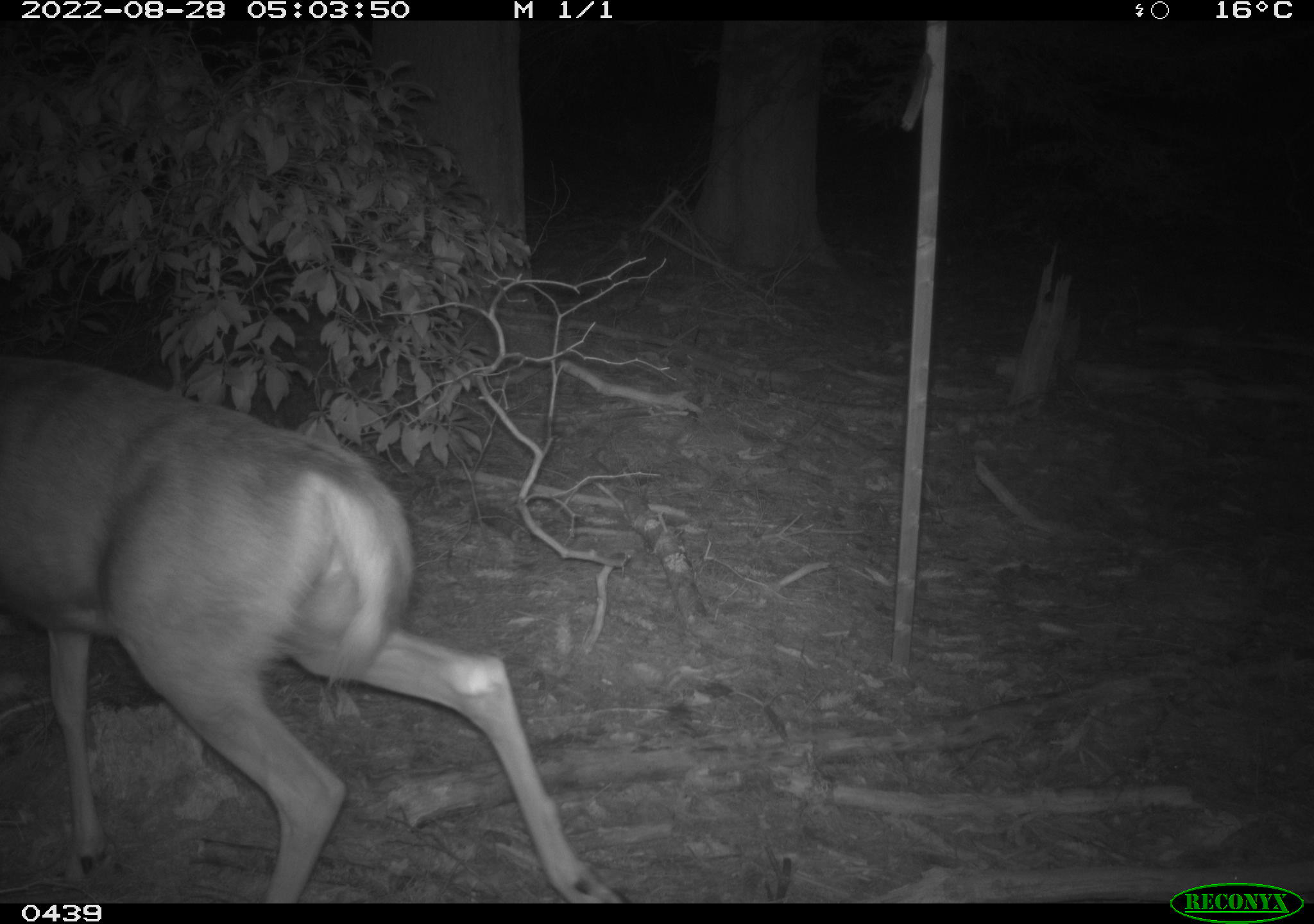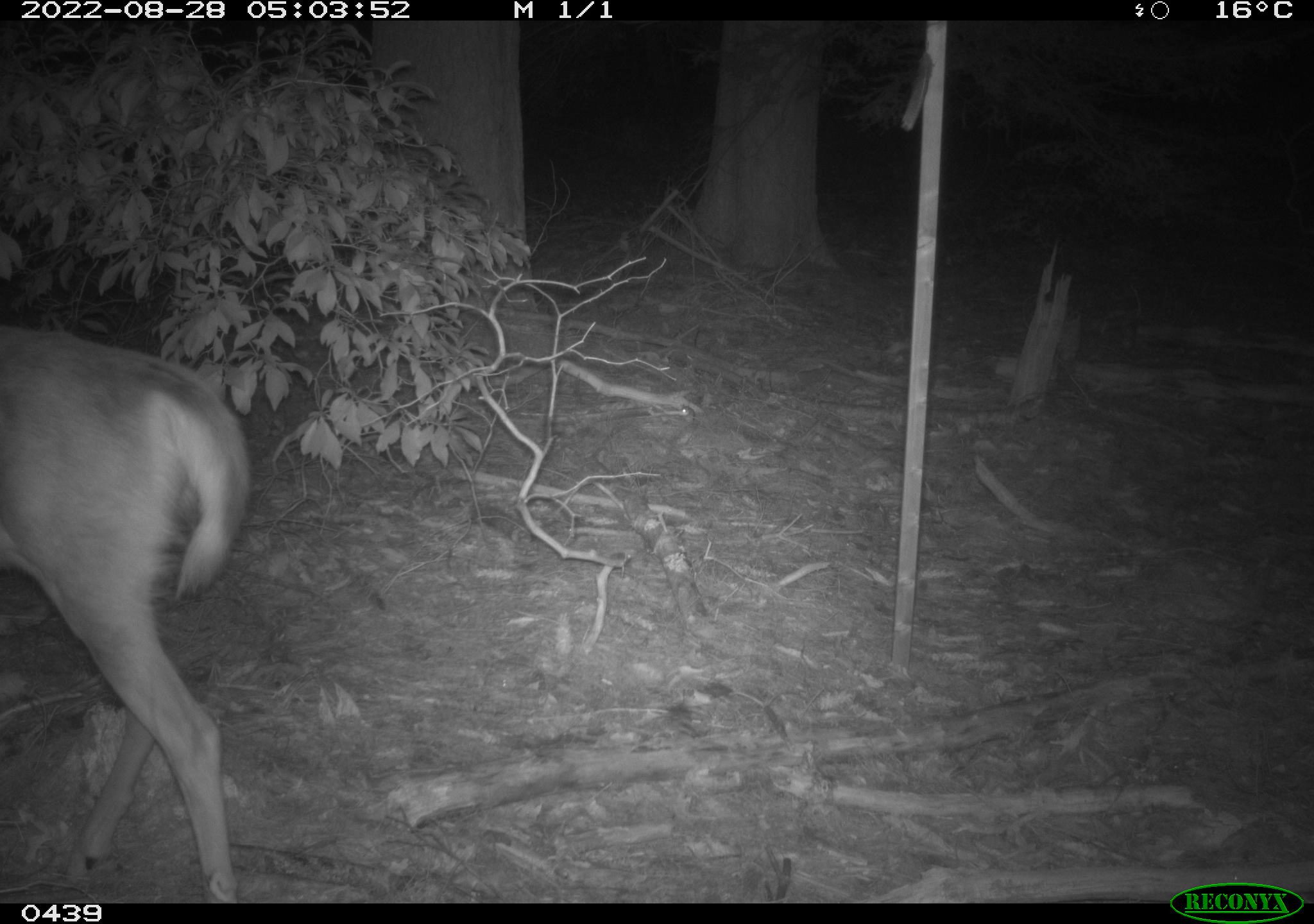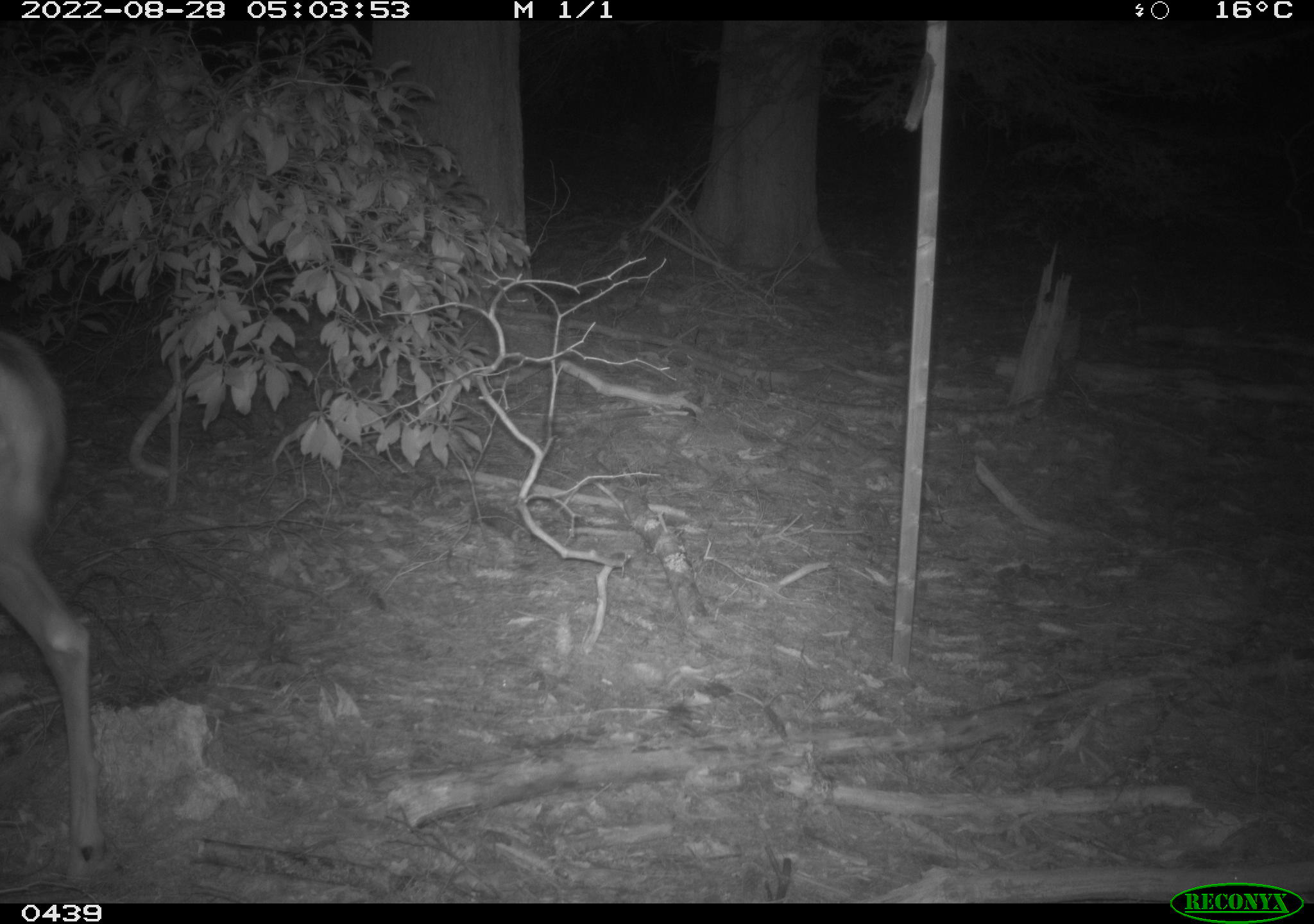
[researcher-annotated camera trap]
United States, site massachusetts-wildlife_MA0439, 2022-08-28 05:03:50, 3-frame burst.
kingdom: Animalia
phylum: Chordata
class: Mammalia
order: Artiodactyla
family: Cervidae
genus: Odocoileus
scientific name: Odocoileus virginianus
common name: white-tailed deer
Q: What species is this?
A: White-tailed deer (Odocoileus virginianus).